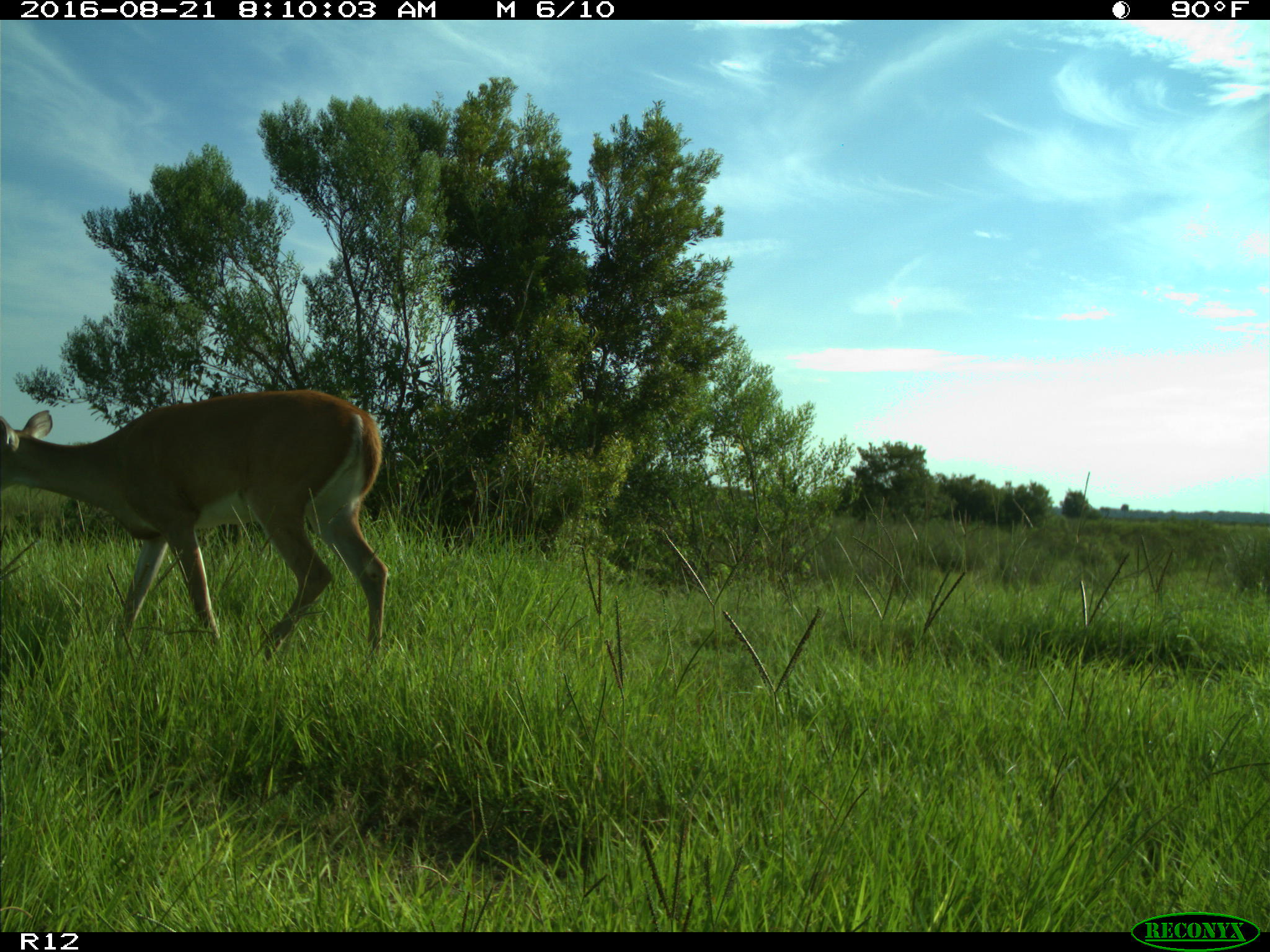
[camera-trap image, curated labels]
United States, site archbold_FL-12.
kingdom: Animalia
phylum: Chordata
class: Mammalia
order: Artiodactyla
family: Cervidae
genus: Odocoileus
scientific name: Odocoileus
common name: deer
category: unidentified deer